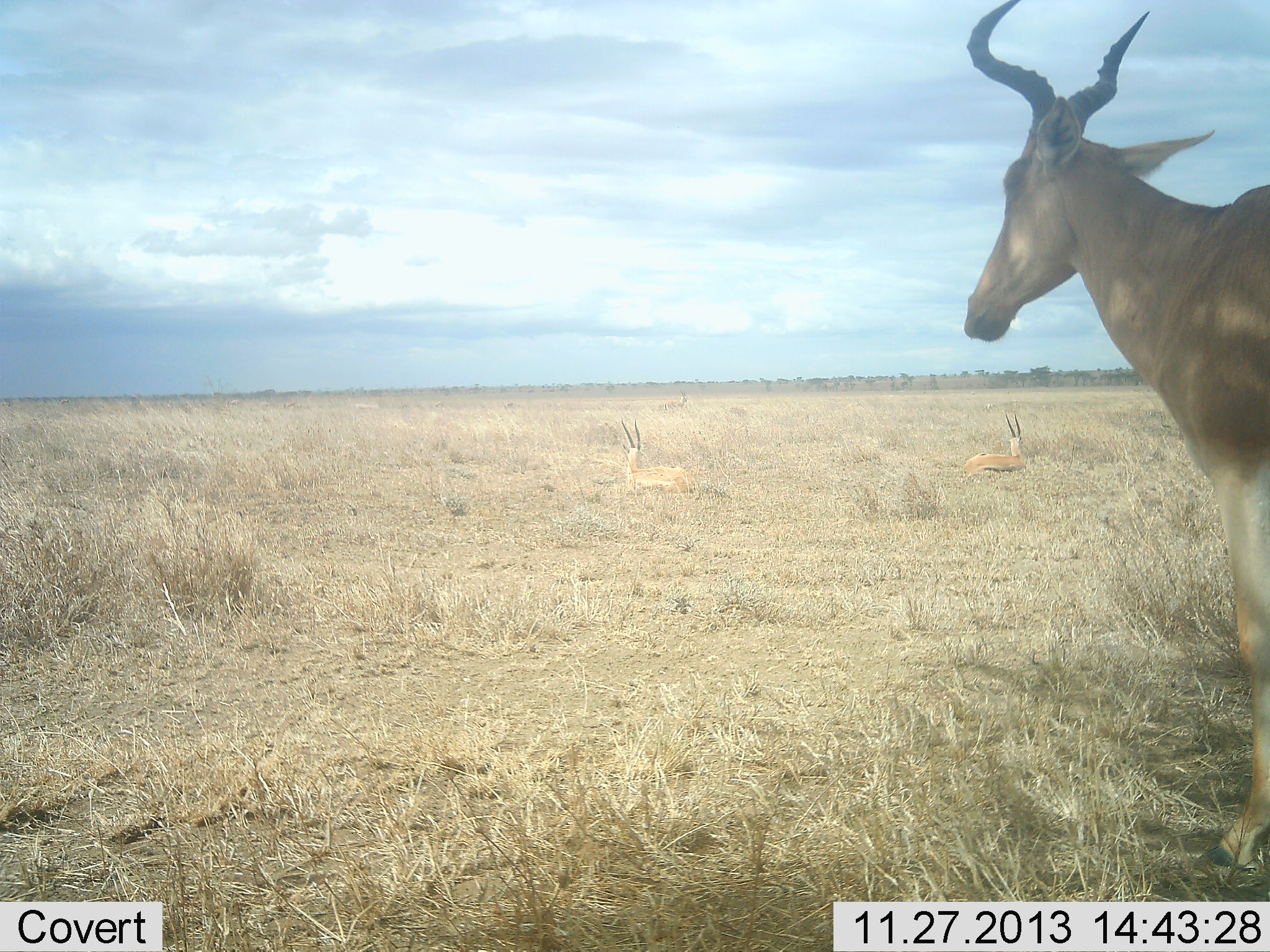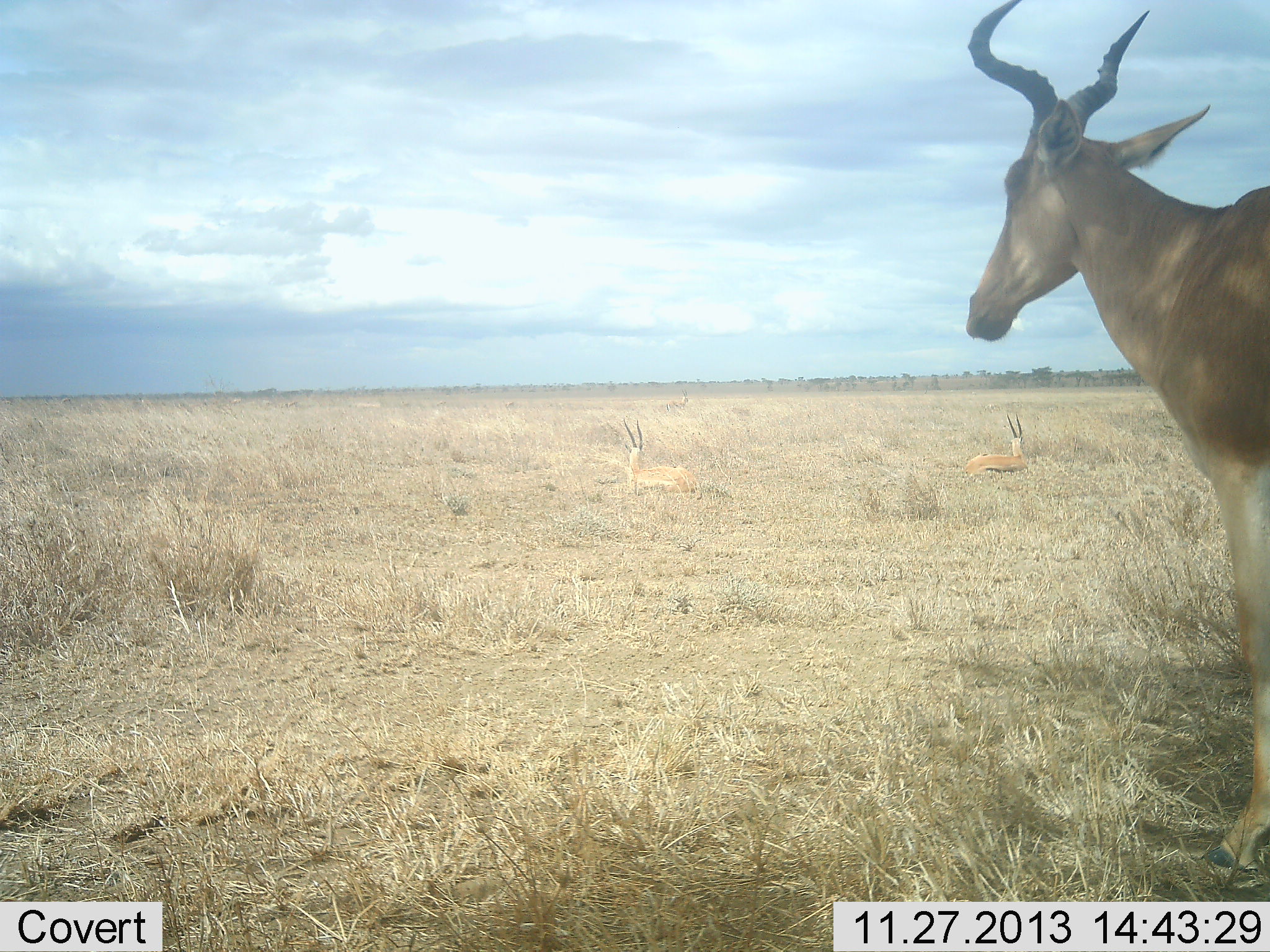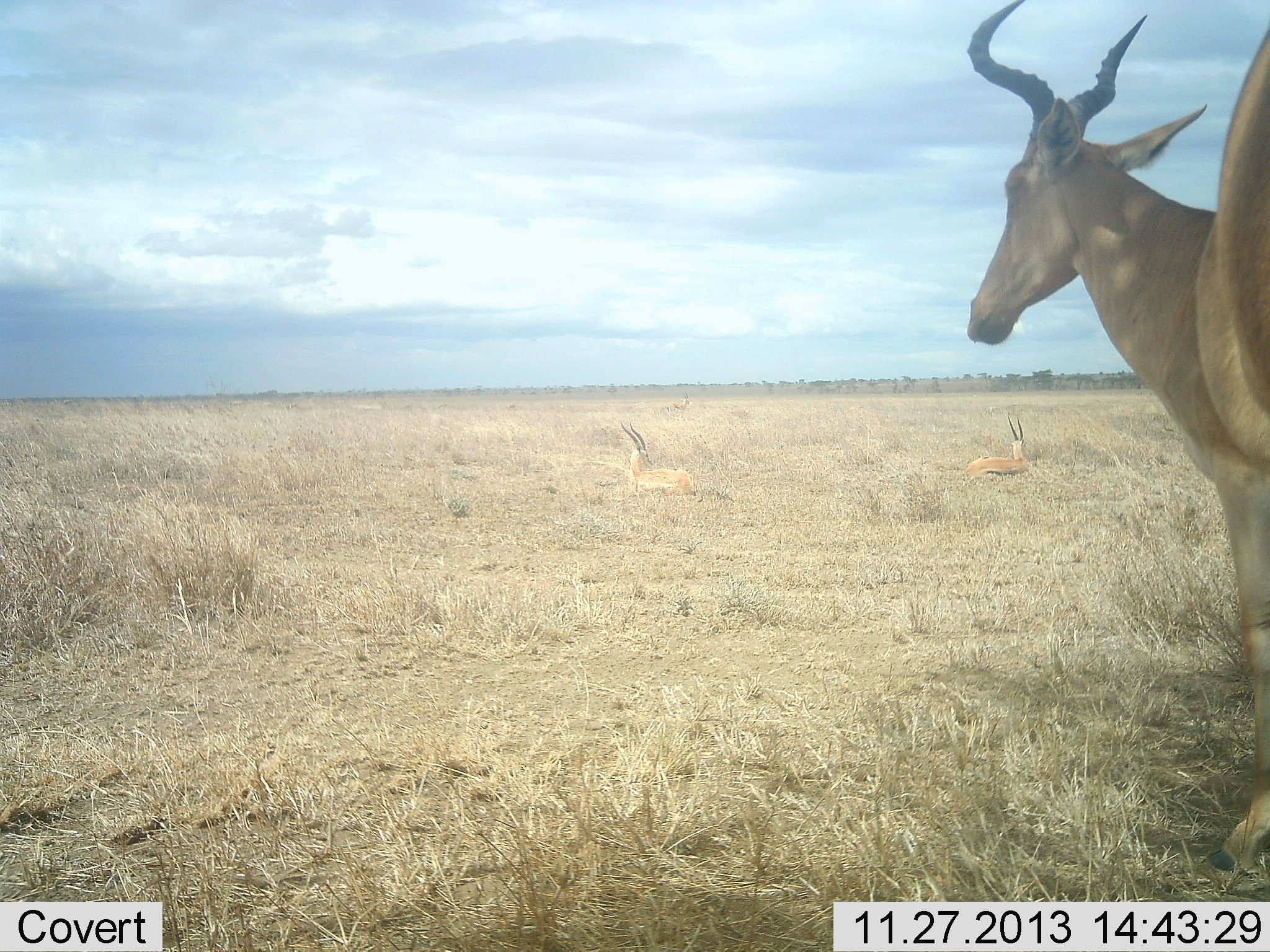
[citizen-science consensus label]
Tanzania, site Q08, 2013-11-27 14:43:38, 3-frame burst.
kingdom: Animalia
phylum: Chordata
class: Mammalia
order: Artiodactyla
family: Bovidae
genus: Alcelaphus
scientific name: Alcelaphus buselaphus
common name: hartebeest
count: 1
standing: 100%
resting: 0%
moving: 12%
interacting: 0%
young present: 0%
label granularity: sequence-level